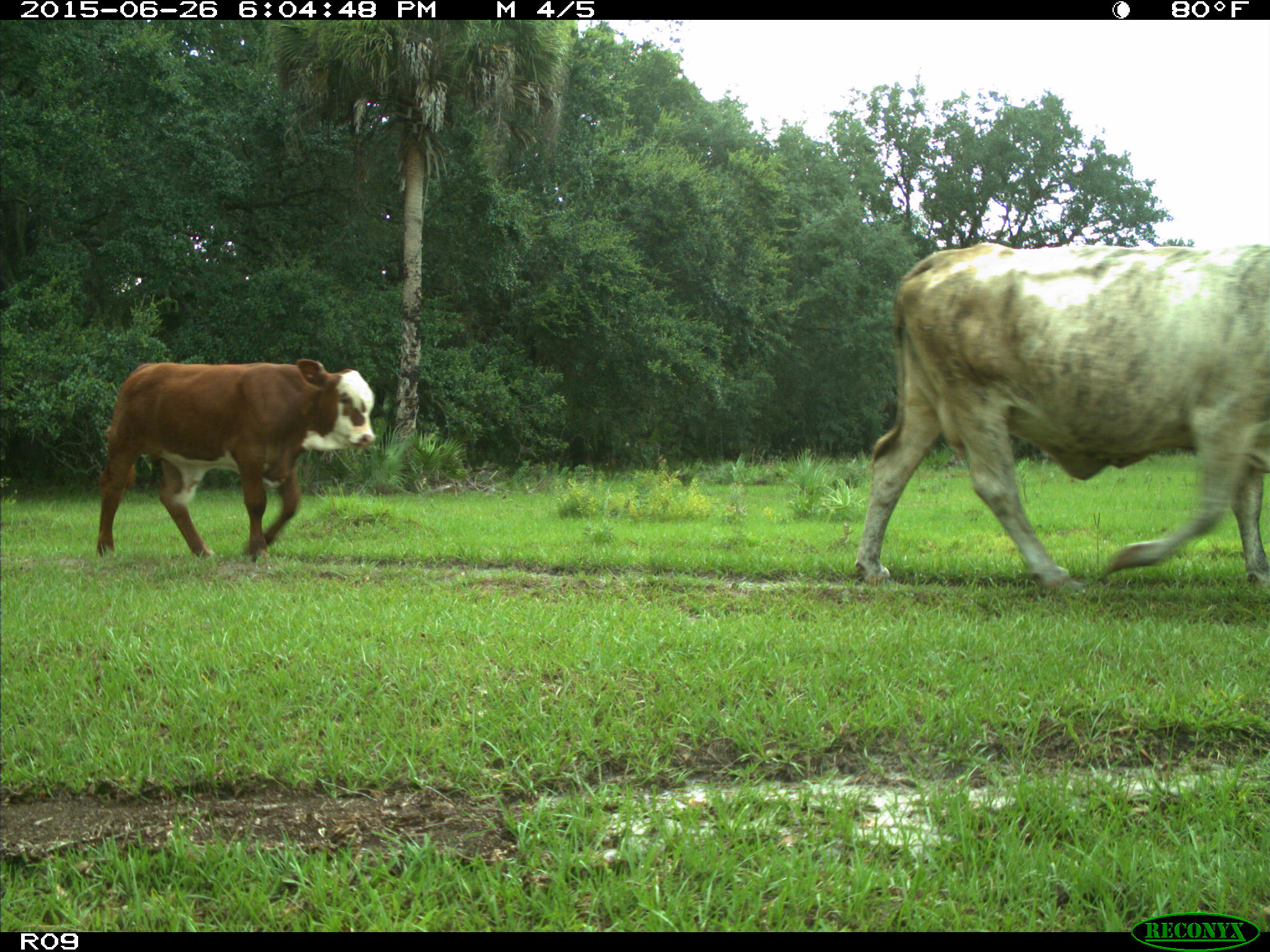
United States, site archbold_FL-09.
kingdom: Animalia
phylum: Chordata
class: Mammalia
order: Artiodactyla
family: Bovidae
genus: Bos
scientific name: Bos taurus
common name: domestic cow